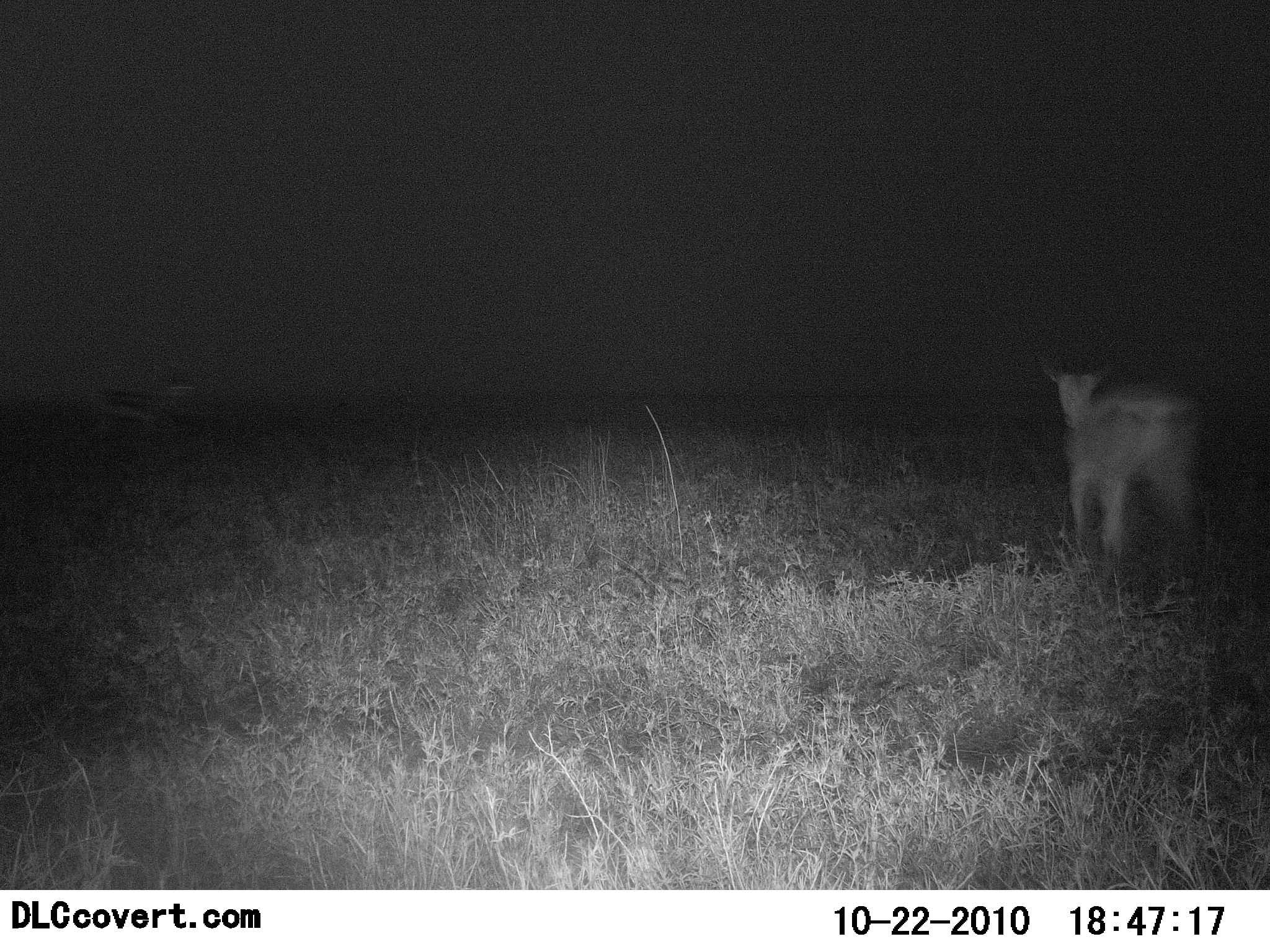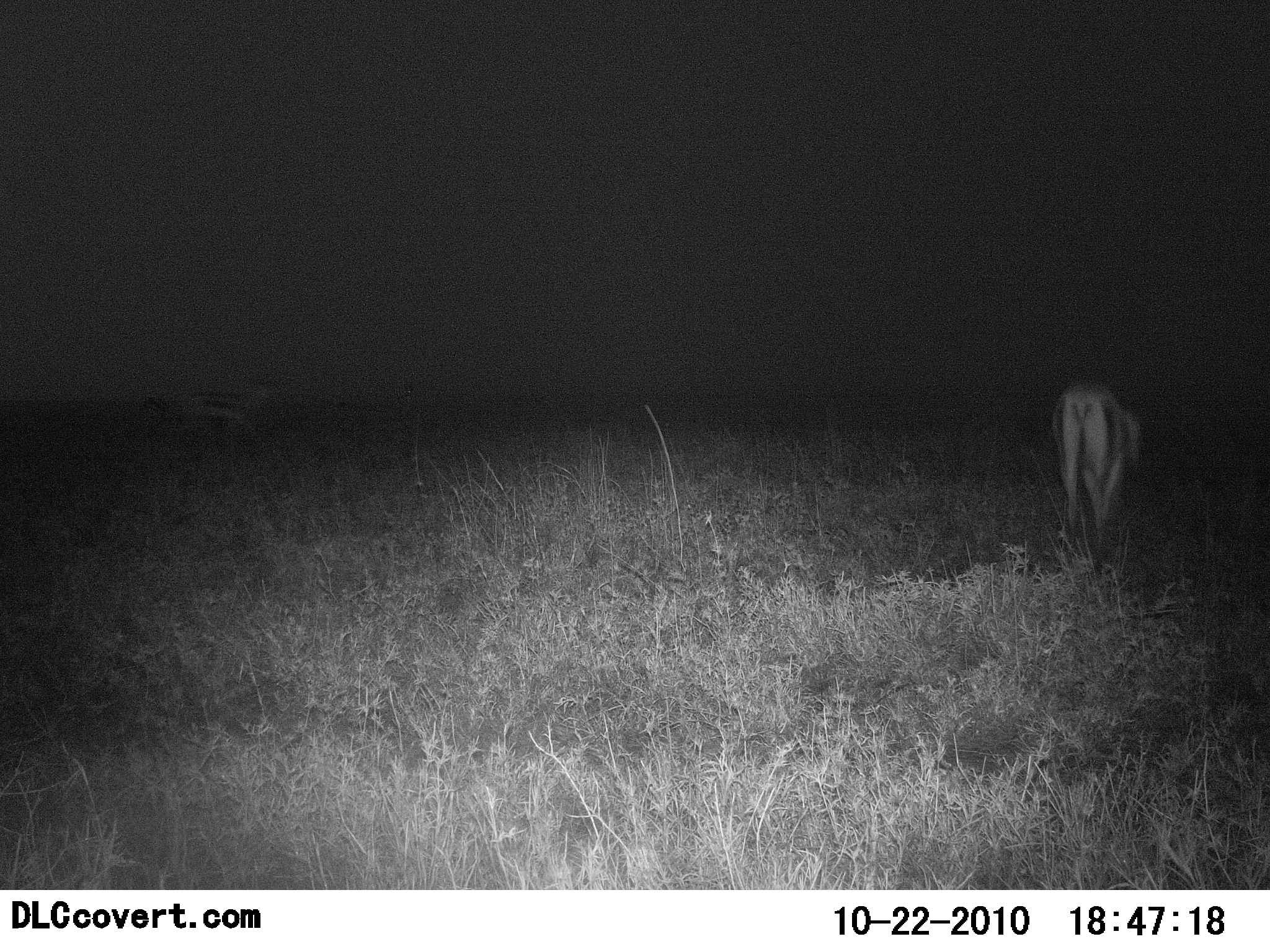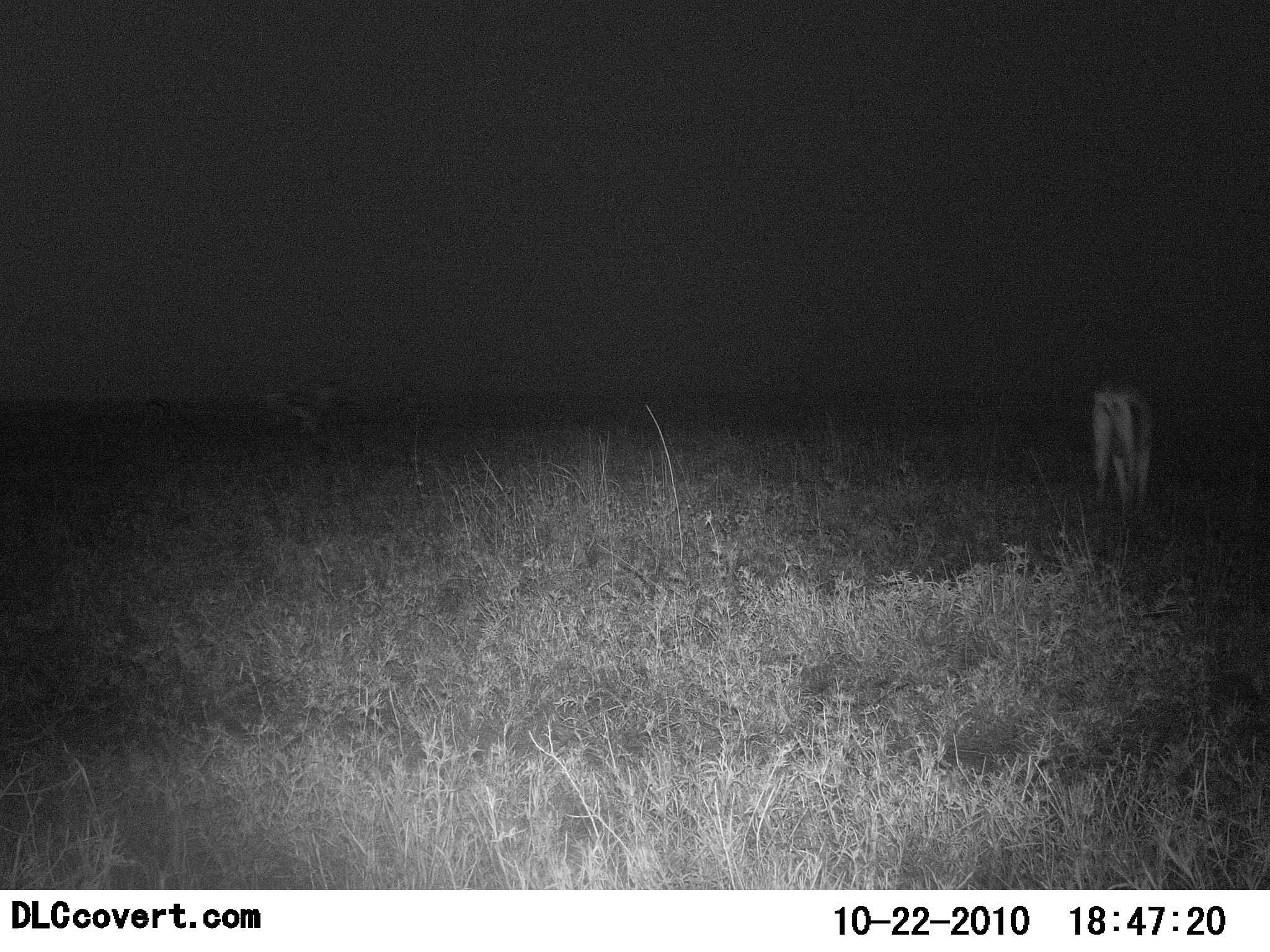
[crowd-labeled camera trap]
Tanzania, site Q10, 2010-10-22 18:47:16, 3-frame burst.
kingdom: Animalia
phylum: Chordata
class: Mammalia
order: Artiodactyla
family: Bovidae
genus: Eudorcas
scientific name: Eudorcas thomsonii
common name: thomson's gazelle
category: gazellethomsons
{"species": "gazellethomsons (thomson's gazelle) (Eudorcas thomsonii)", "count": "2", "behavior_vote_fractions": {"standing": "13%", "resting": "0%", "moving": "93%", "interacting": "0%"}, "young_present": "0%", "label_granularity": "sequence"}